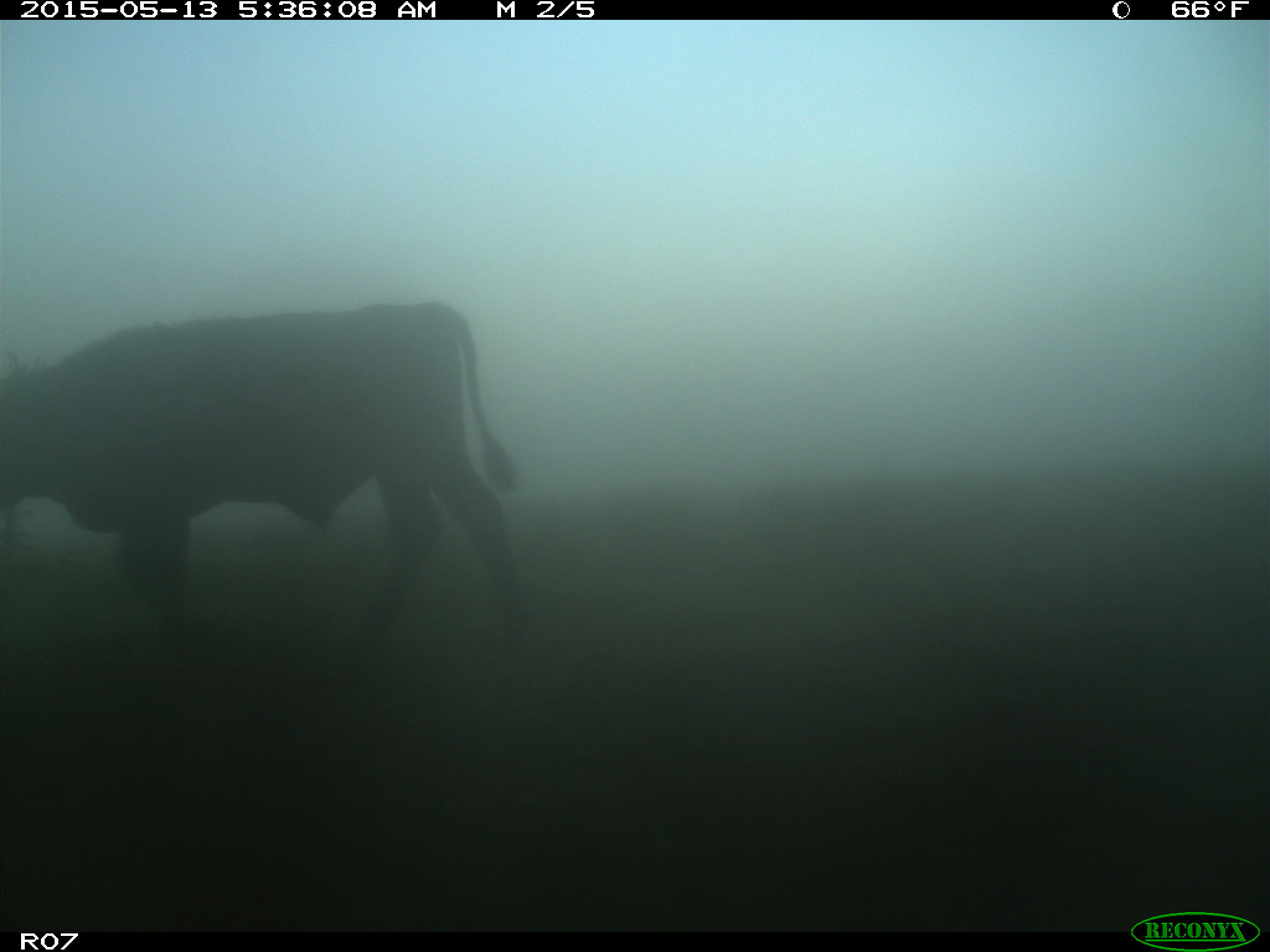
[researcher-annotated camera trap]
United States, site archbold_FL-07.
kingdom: Animalia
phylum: Chordata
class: Mammalia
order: Artiodactyla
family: Bovidae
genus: Bos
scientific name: Bos taurus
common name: domestic cow